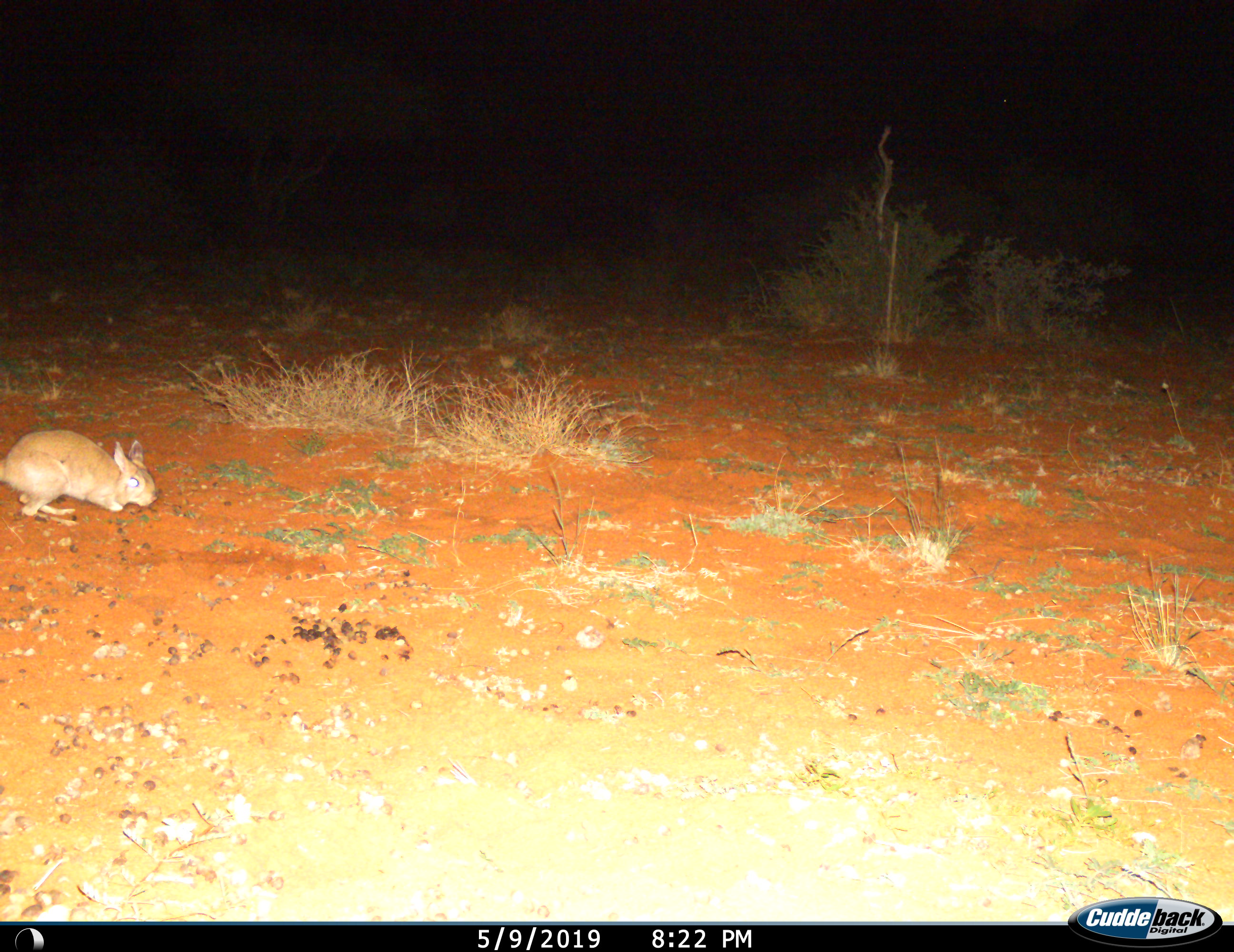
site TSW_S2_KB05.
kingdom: Animalia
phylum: Chordata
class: Mammalia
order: Rodentia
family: Pedetidae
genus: Pedetes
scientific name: Pedetes capensis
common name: springhare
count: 1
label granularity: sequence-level